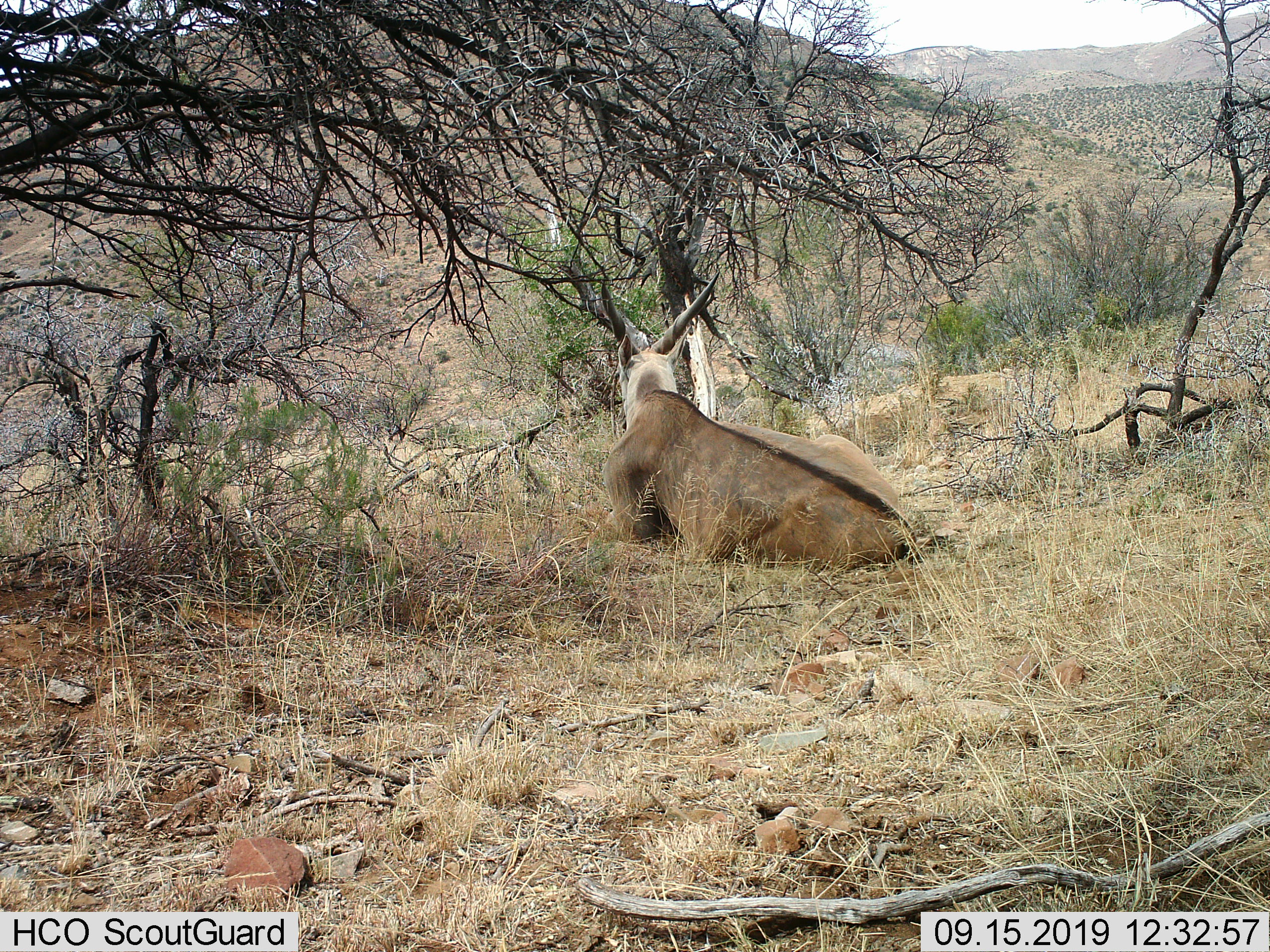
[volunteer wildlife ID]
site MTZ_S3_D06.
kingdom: Animalia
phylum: Chordata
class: Mammalia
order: Artiodactyla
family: Bovidae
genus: Tragelaphus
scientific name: Tragelaphus oryx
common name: eland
Eland (Tragelaphus oryx), count 1. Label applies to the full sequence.